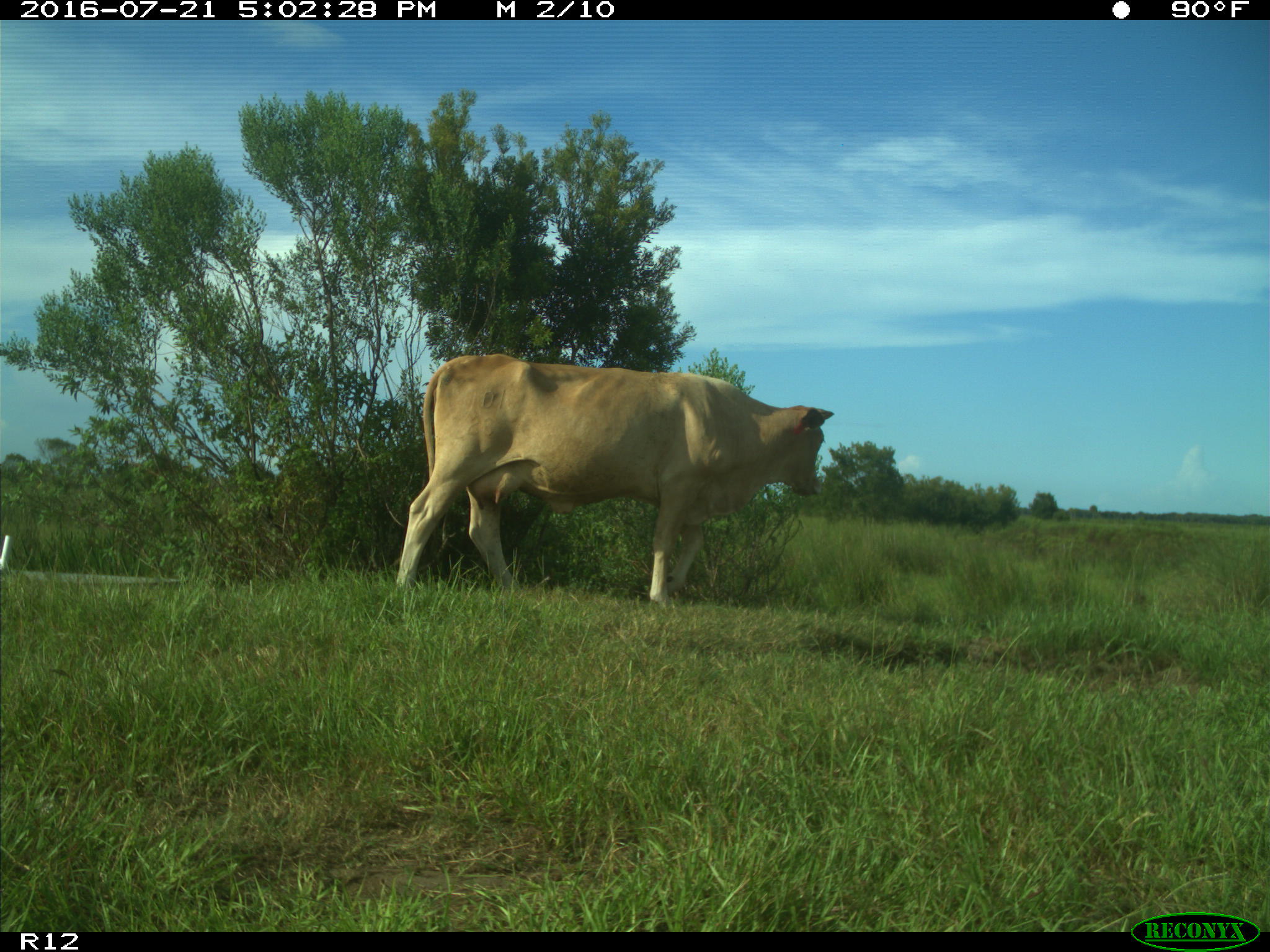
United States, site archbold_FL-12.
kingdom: Animalia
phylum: Chordata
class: Mammalia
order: Artiodactyla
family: Bovidae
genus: Bos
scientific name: Bos taurus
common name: domestic cow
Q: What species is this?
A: Bos taurus (domestic cow).